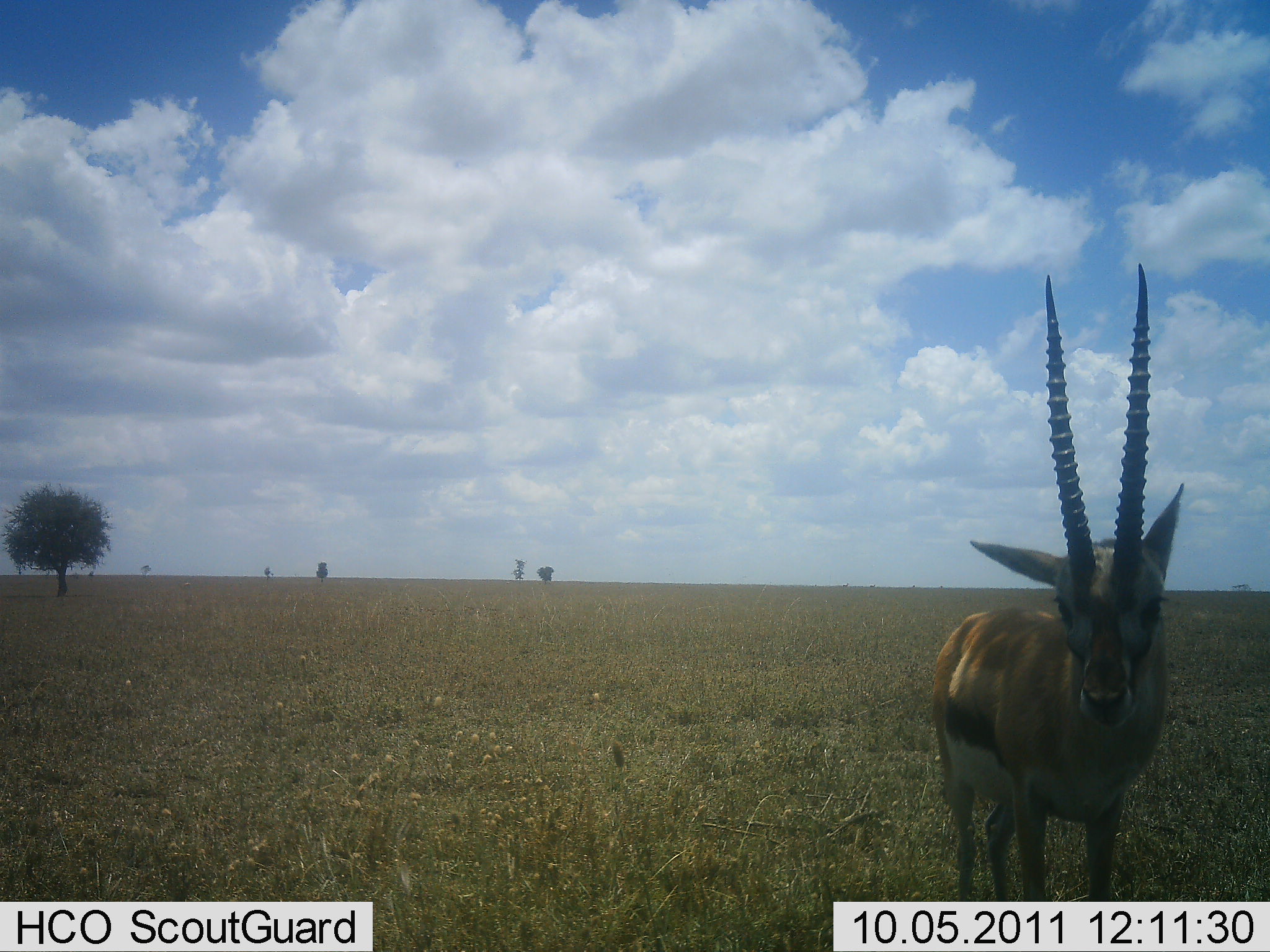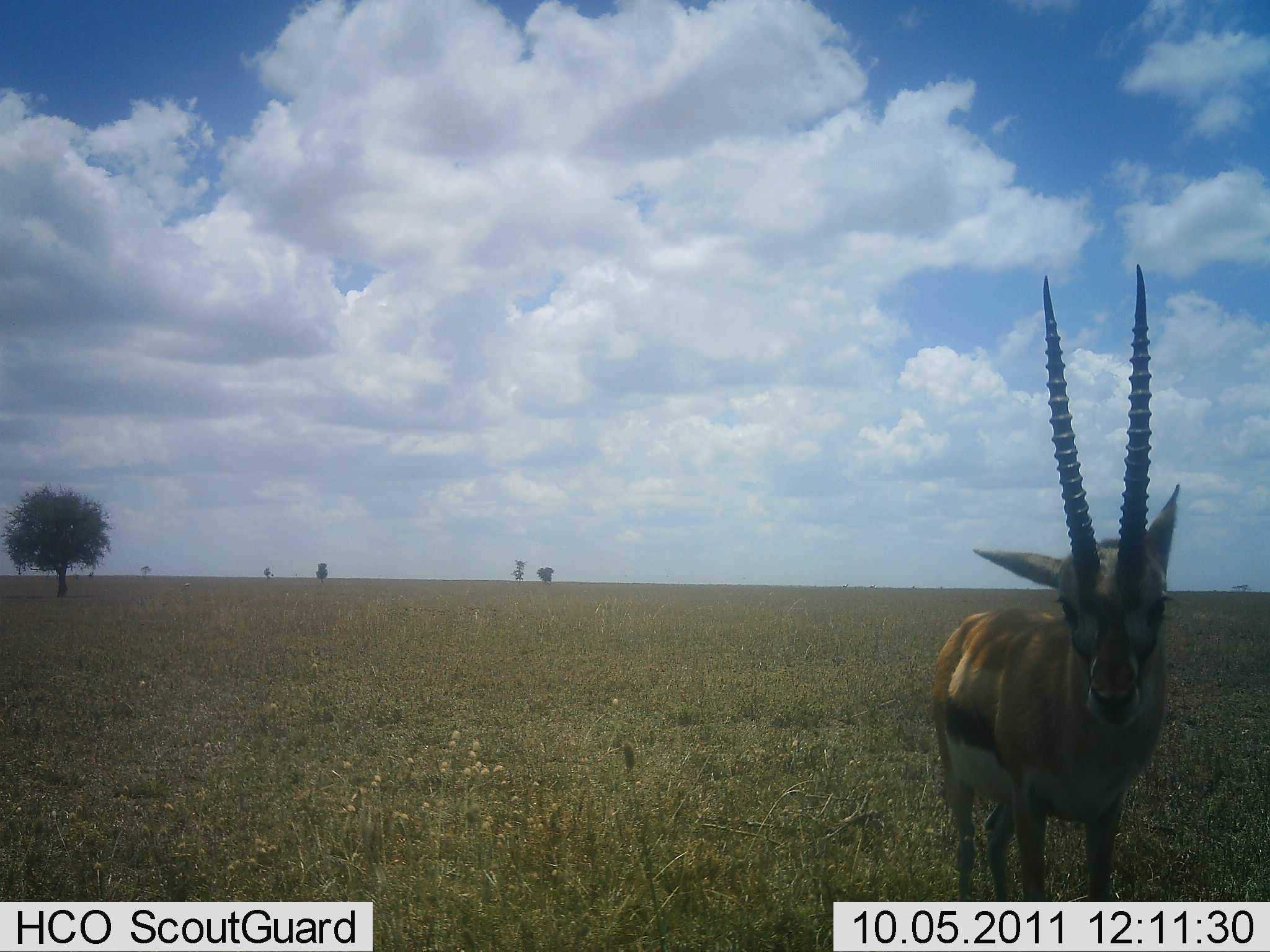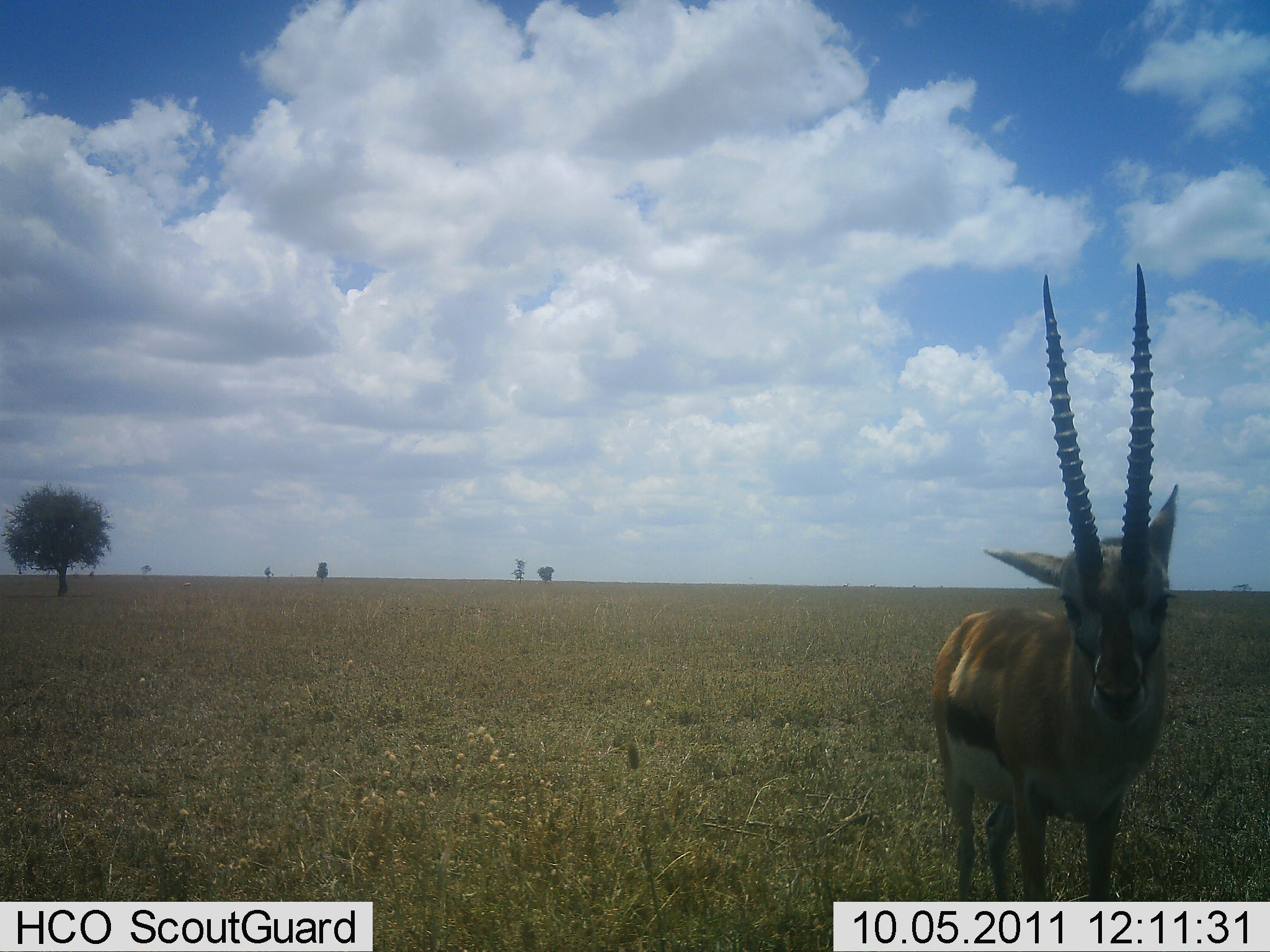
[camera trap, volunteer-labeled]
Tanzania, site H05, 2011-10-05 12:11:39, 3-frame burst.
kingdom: Animalia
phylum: Chordata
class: Mammalia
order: Artiodactyla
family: Bovidae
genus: Eudorcas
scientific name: Eudorcas thomsonii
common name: thomson's gazelle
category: gazellethomsons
Gazellethomsons (thomson's gazelle) (Eudorcas thomsonii), count 1. Behavior (volunteer vote fractions): standing 100%, resting 0%, moving 0%, interacting 0%. Young present (vote fraction): 0%. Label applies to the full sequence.